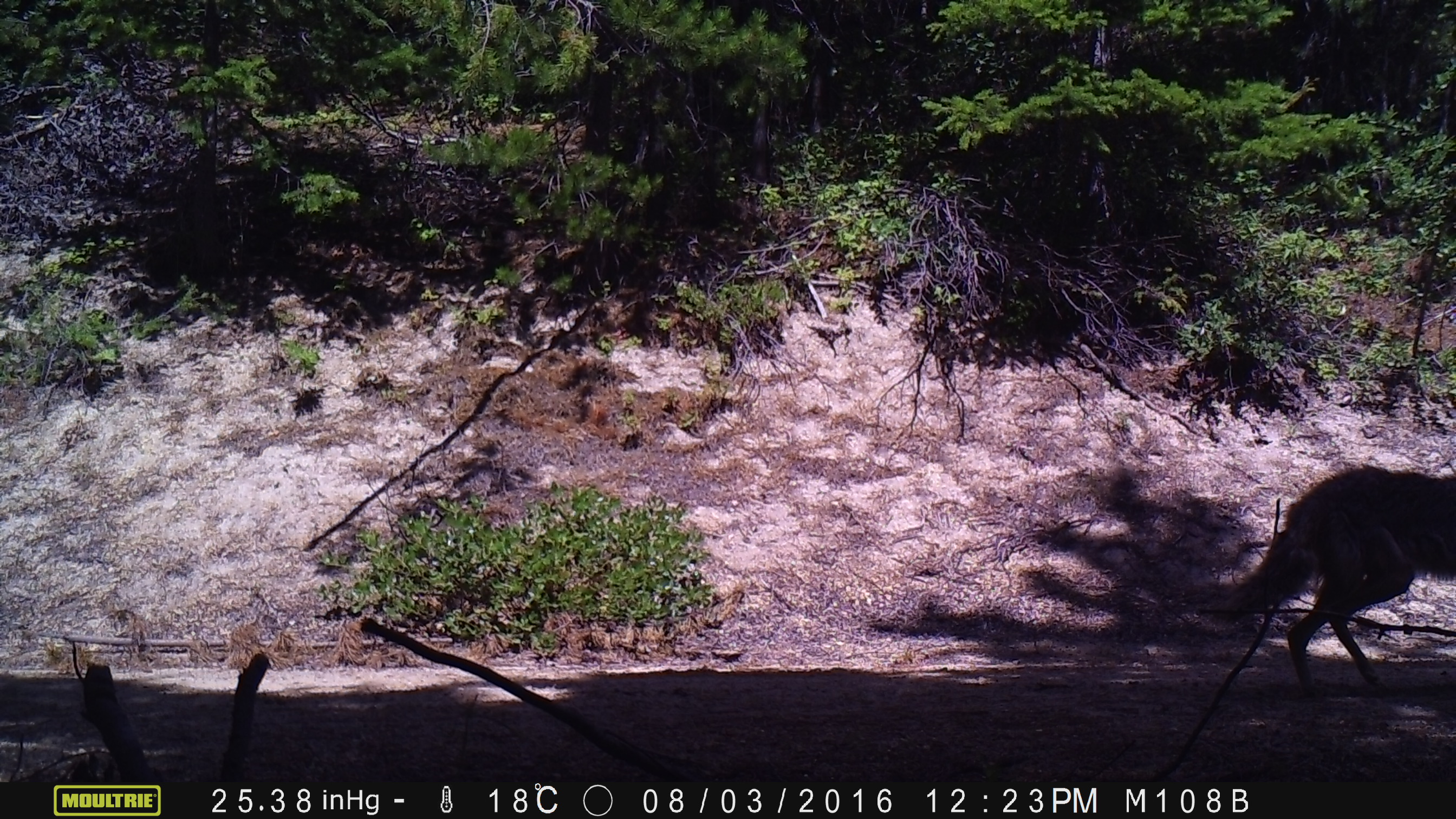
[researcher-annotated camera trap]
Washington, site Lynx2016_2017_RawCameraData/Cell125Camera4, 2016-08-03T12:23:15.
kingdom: Animalia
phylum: Chordata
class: Mammalia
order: Carnivora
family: Canidae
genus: Canis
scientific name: Canis latrans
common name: coyote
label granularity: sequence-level